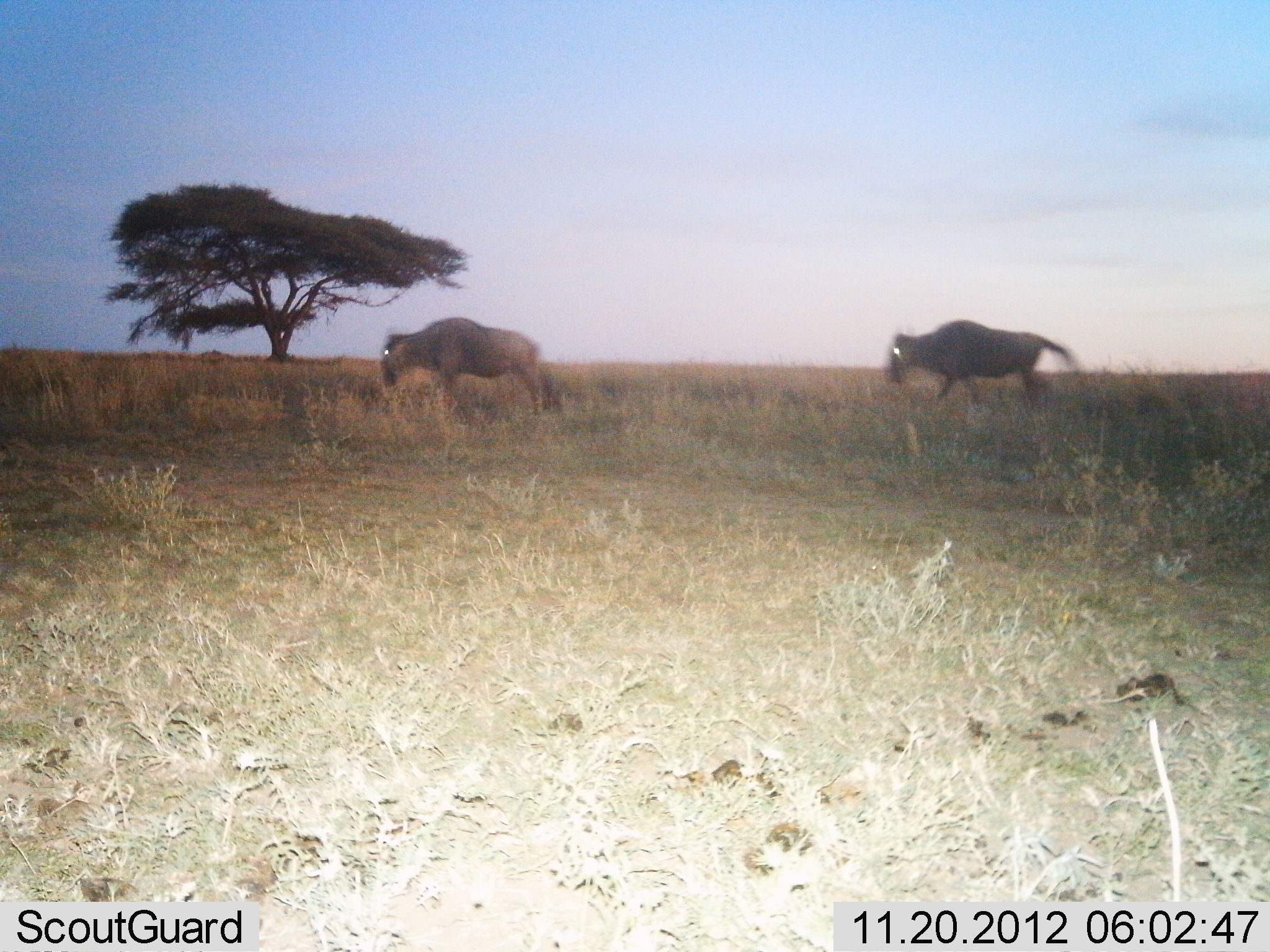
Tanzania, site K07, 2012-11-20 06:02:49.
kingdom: Animalia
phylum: Chordata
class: Mammalia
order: Artiodactyla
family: Bovidae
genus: Connochaetes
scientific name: Connochaetes taurinus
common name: blue wildebeest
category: wildebeest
Wildebeest (blue wildebeest) (Connochaetes taurinus), count 2. Behavior (volunteer vote fractions): standing 0%, resting 0%, moving 100%, interacting 0%. Young present (vote fraction): 0%. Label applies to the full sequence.